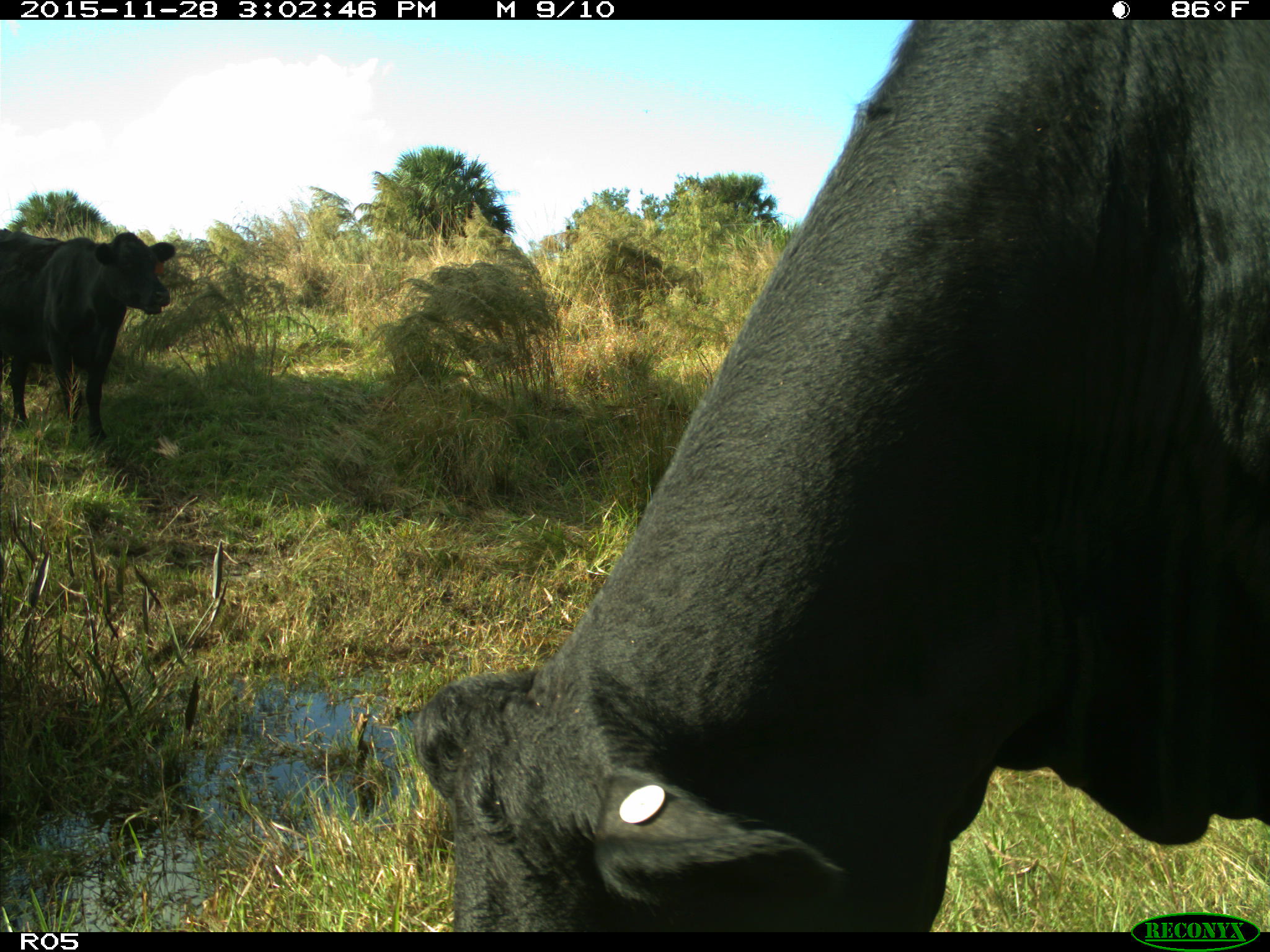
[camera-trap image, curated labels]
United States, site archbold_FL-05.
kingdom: Animalia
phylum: Chordata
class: Mammalia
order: Artiodactyla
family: Bovidae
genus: Bos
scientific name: Bos taurus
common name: domestic cow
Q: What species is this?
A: Bos taurus (domestic cow).